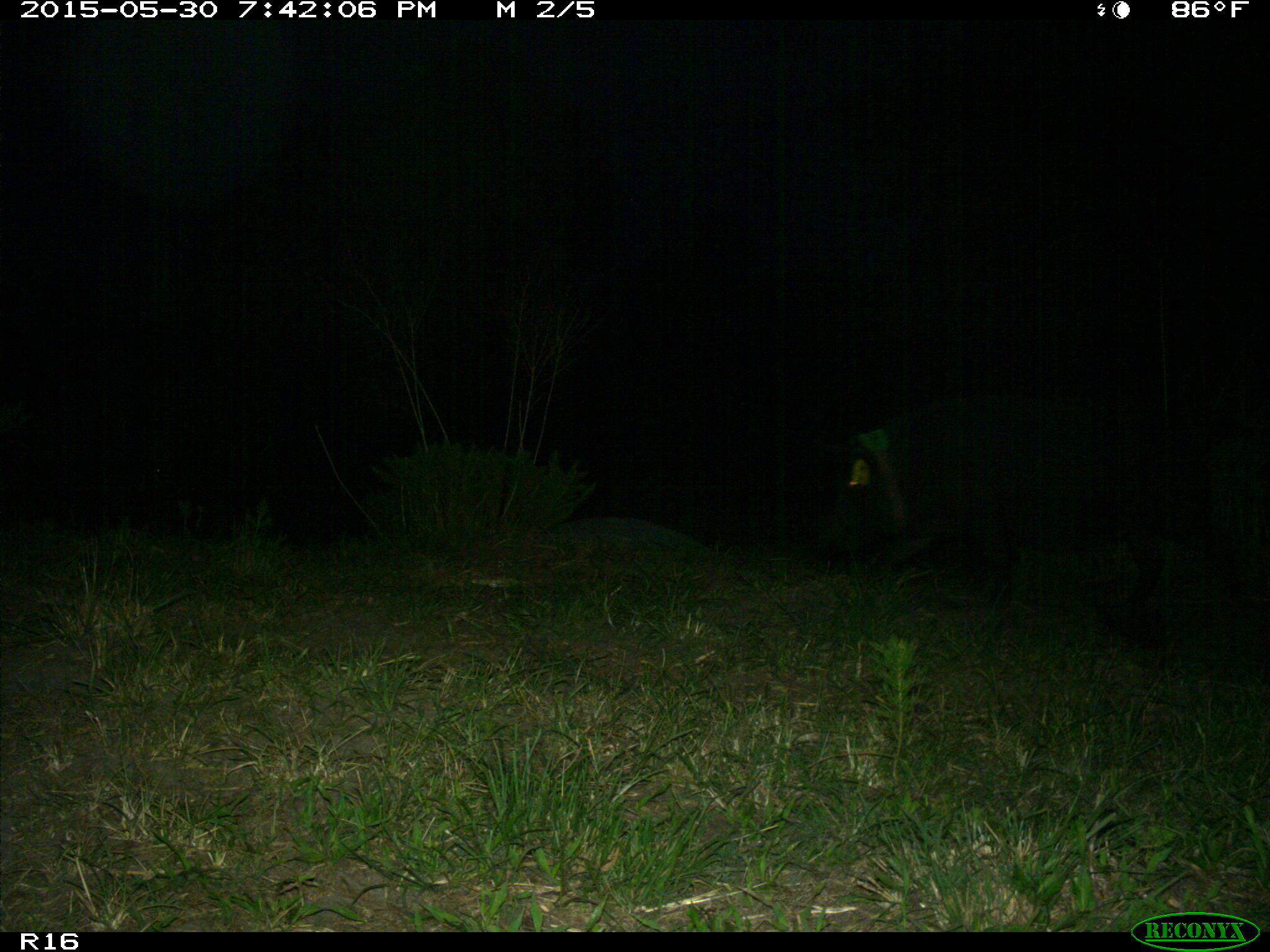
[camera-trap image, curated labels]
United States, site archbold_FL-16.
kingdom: Animalia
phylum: Chordata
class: Mammalia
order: Artiodactyla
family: Suidae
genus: Sus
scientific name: Sus scrofa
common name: wild boar